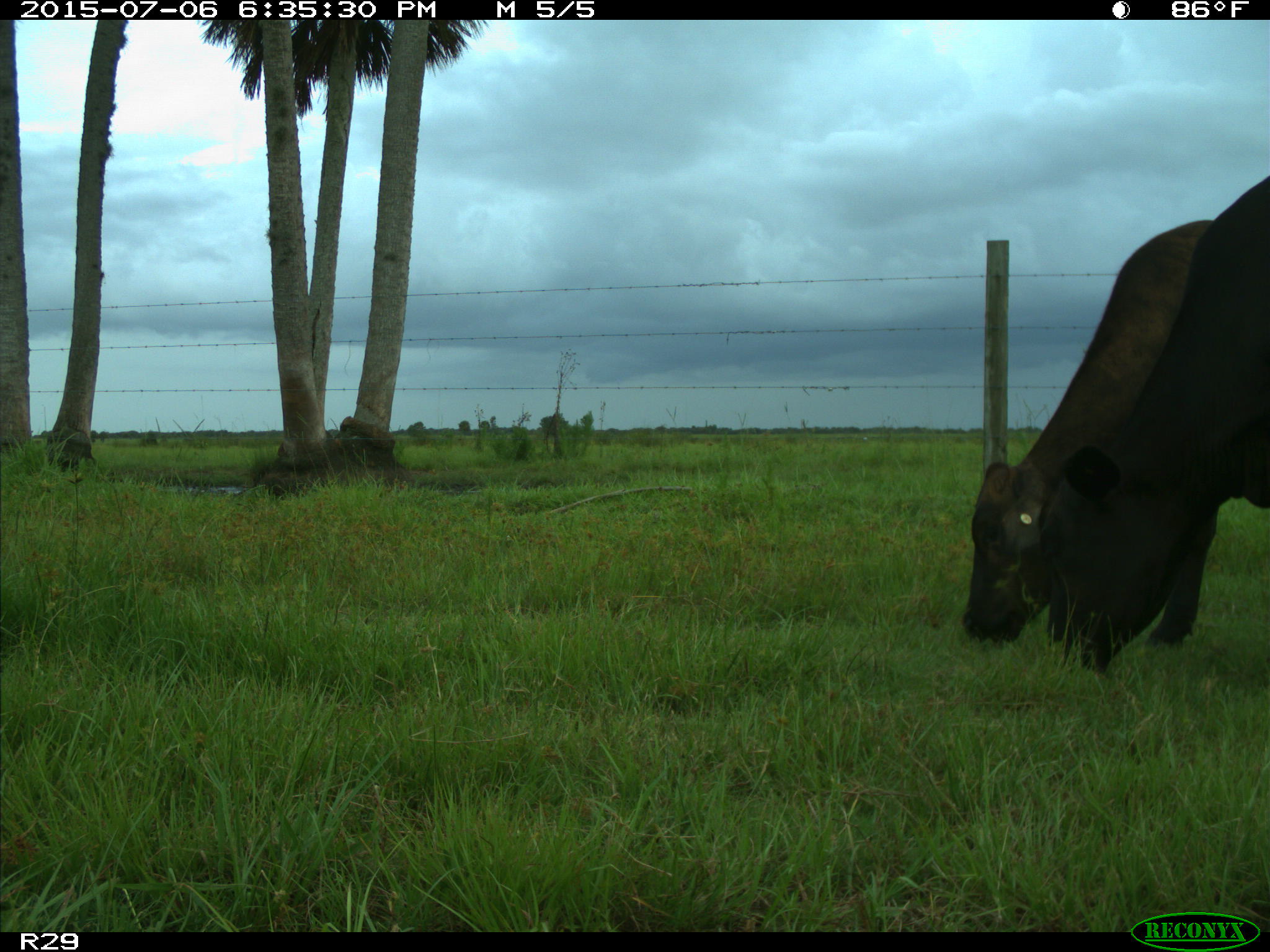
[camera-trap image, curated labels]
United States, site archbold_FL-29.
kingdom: Animalia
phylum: Chordata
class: Mammalia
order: Artiodactyla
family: Bovidae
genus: Bos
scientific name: Bos taurus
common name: domestic cow